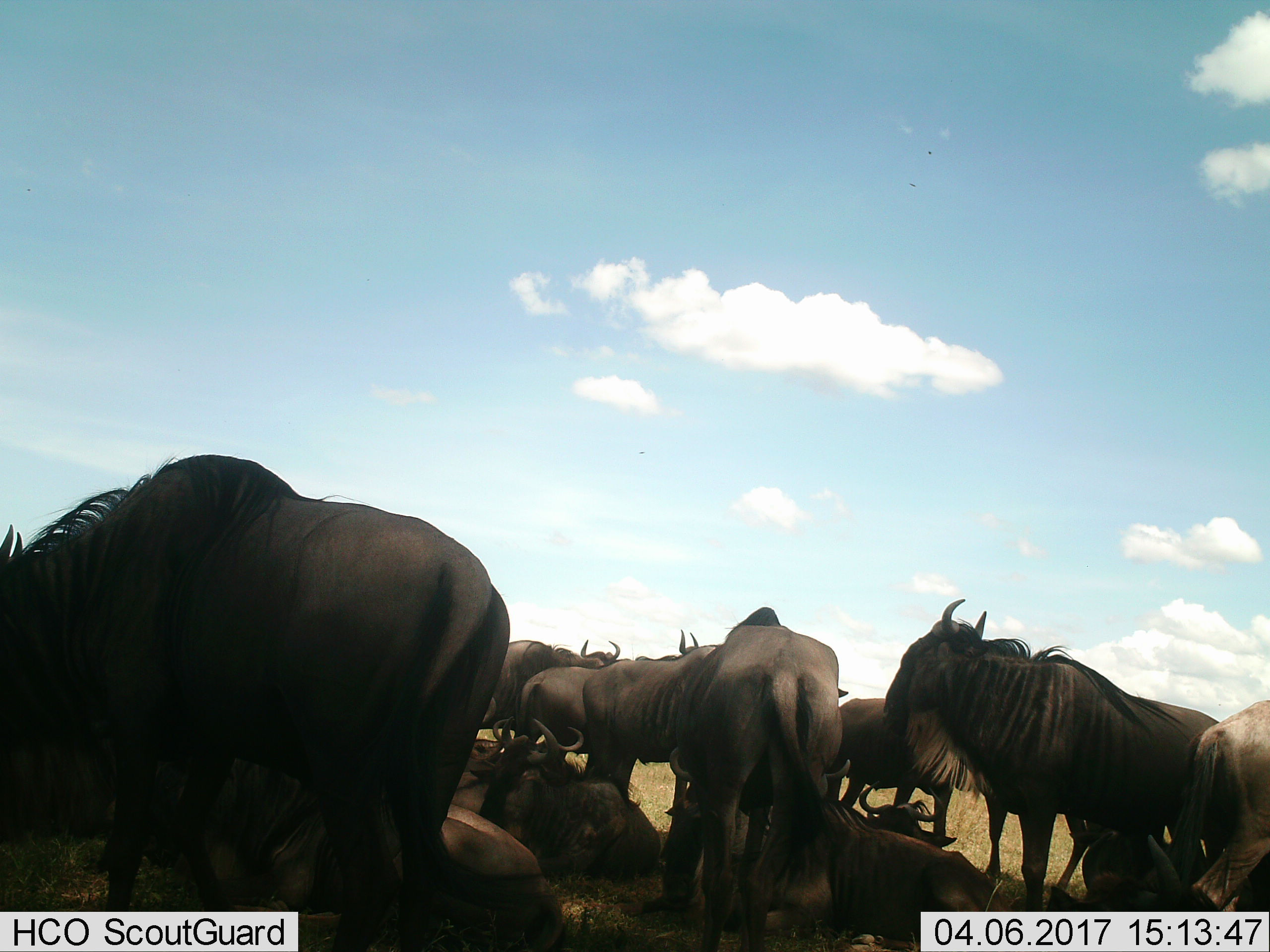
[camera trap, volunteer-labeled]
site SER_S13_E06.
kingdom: Animalia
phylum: Chordata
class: Mammalia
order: Artiodactyla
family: Bovidae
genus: Connochaetes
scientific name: Connochaetes taurinus taurinus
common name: blue wildebeest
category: wildebeestblue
Wildebeestblue (blue wildebeest) (Connochaetes taurinus taurinus), count 11-50. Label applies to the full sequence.